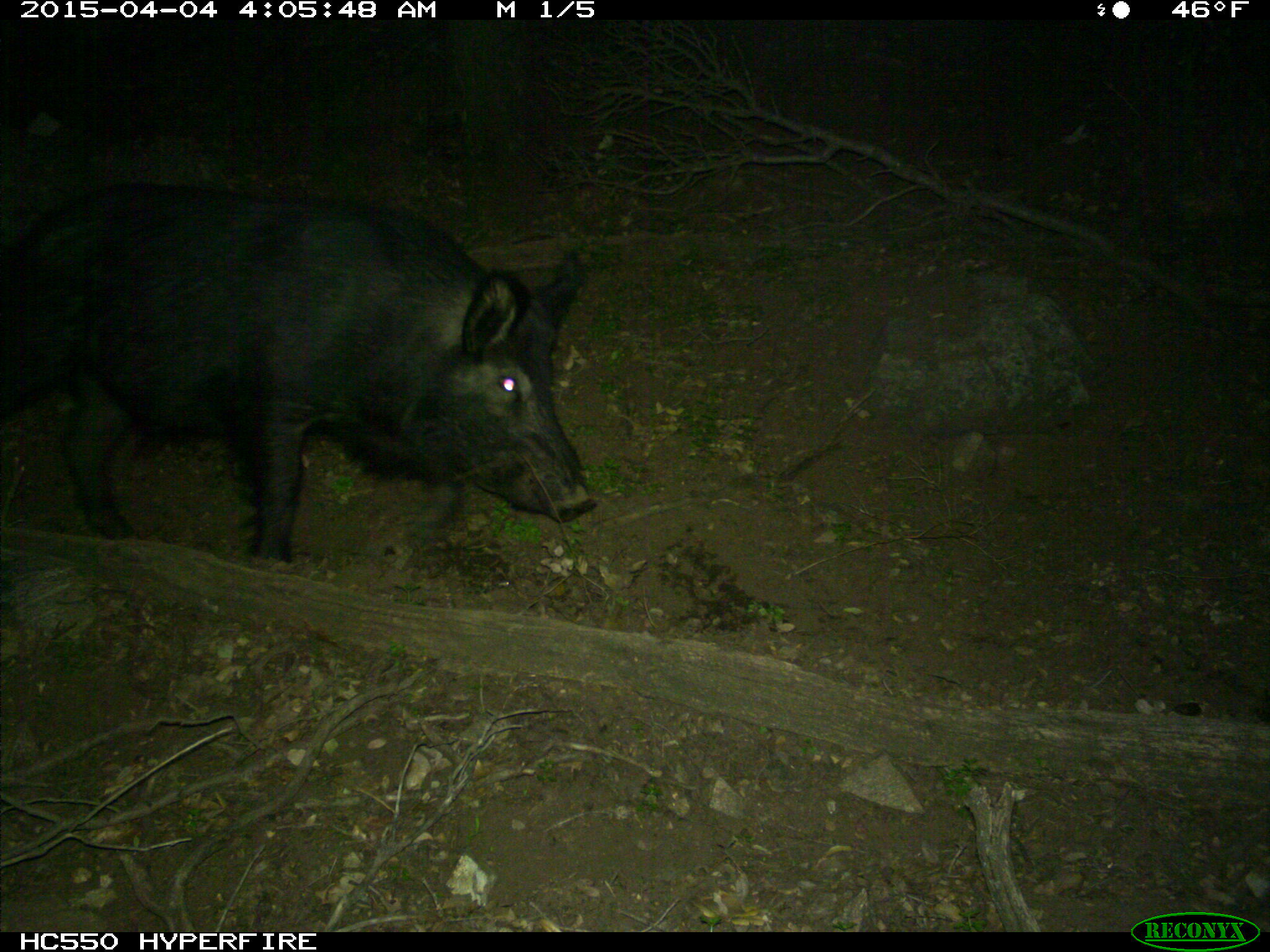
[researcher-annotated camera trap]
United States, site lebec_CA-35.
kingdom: Animalia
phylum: Chordata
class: Mammalia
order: Artiodactyla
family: Suidae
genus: Sus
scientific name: Sus scrofa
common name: wild boar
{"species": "Sus scrofa (wild boar)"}